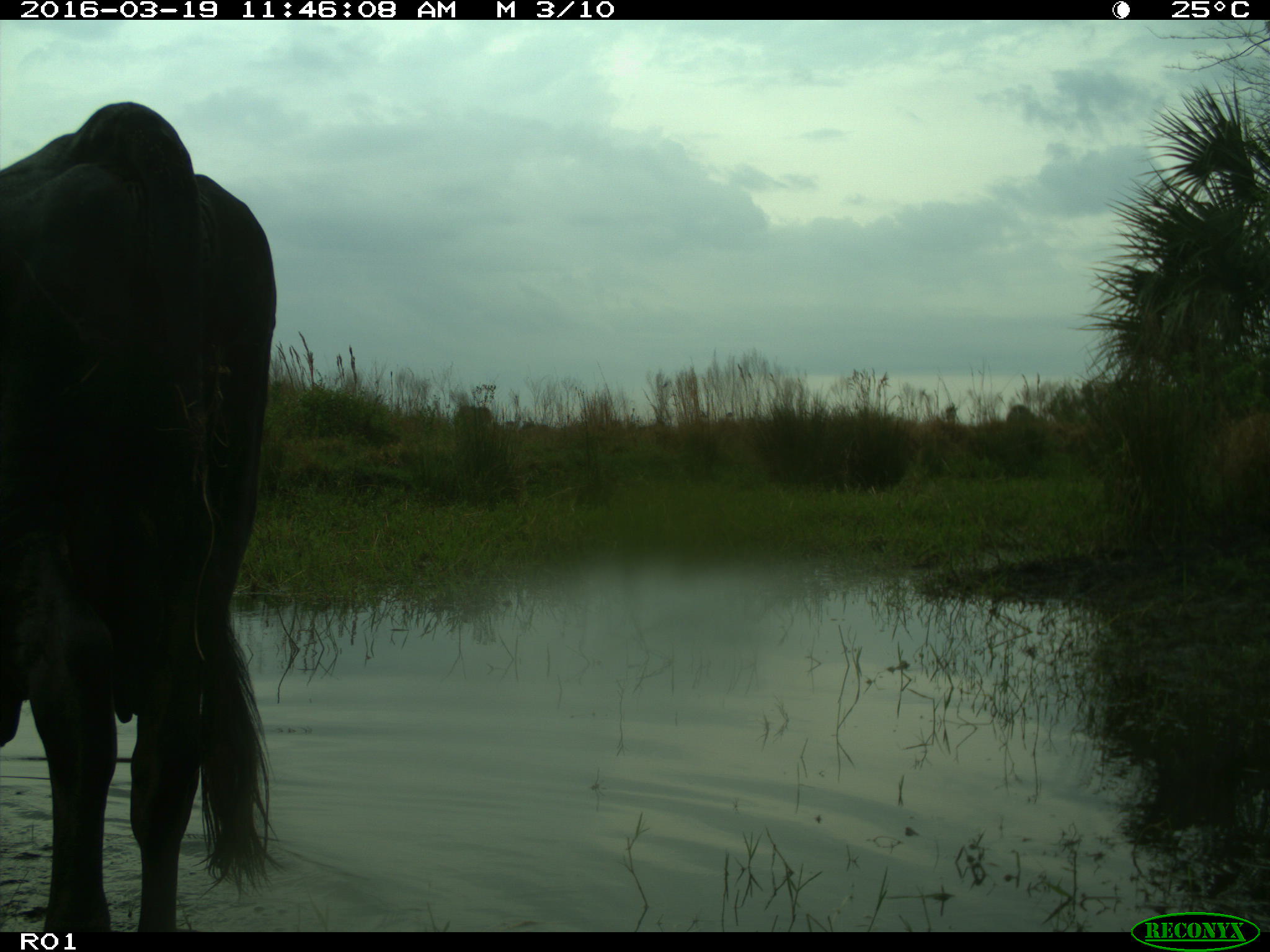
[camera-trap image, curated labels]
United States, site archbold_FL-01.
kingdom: Animalia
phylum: Chordata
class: Mammalia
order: Artiodactyla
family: Bovidae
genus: Bos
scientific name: Bos taurus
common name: domestic cow